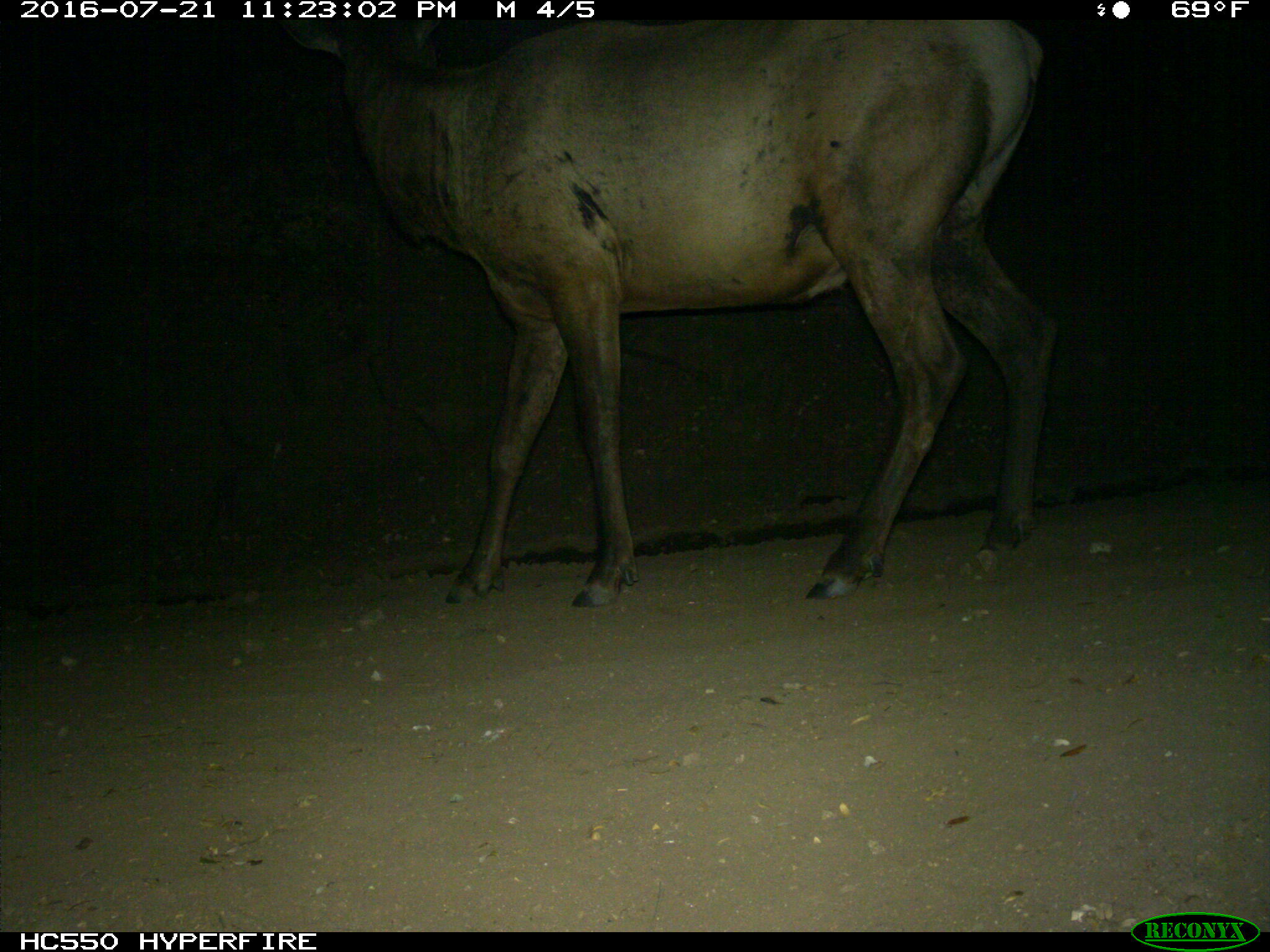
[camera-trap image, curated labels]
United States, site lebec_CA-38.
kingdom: Animalia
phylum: Chordata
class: Mammalia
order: Artiodactyla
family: Cervidae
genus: Cervus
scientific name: Cervus canadensis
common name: elk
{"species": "Cervus canadensis (elk)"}